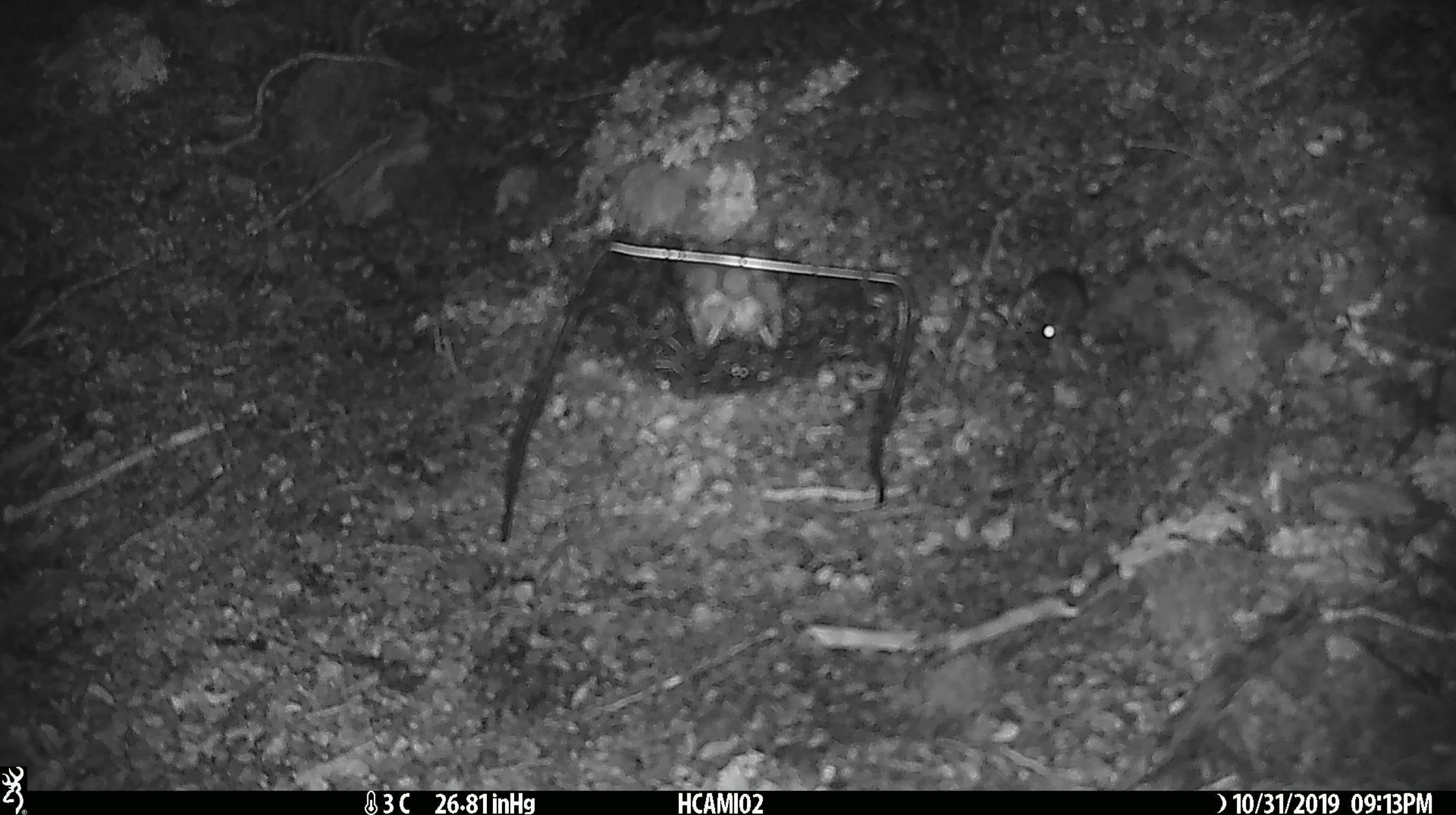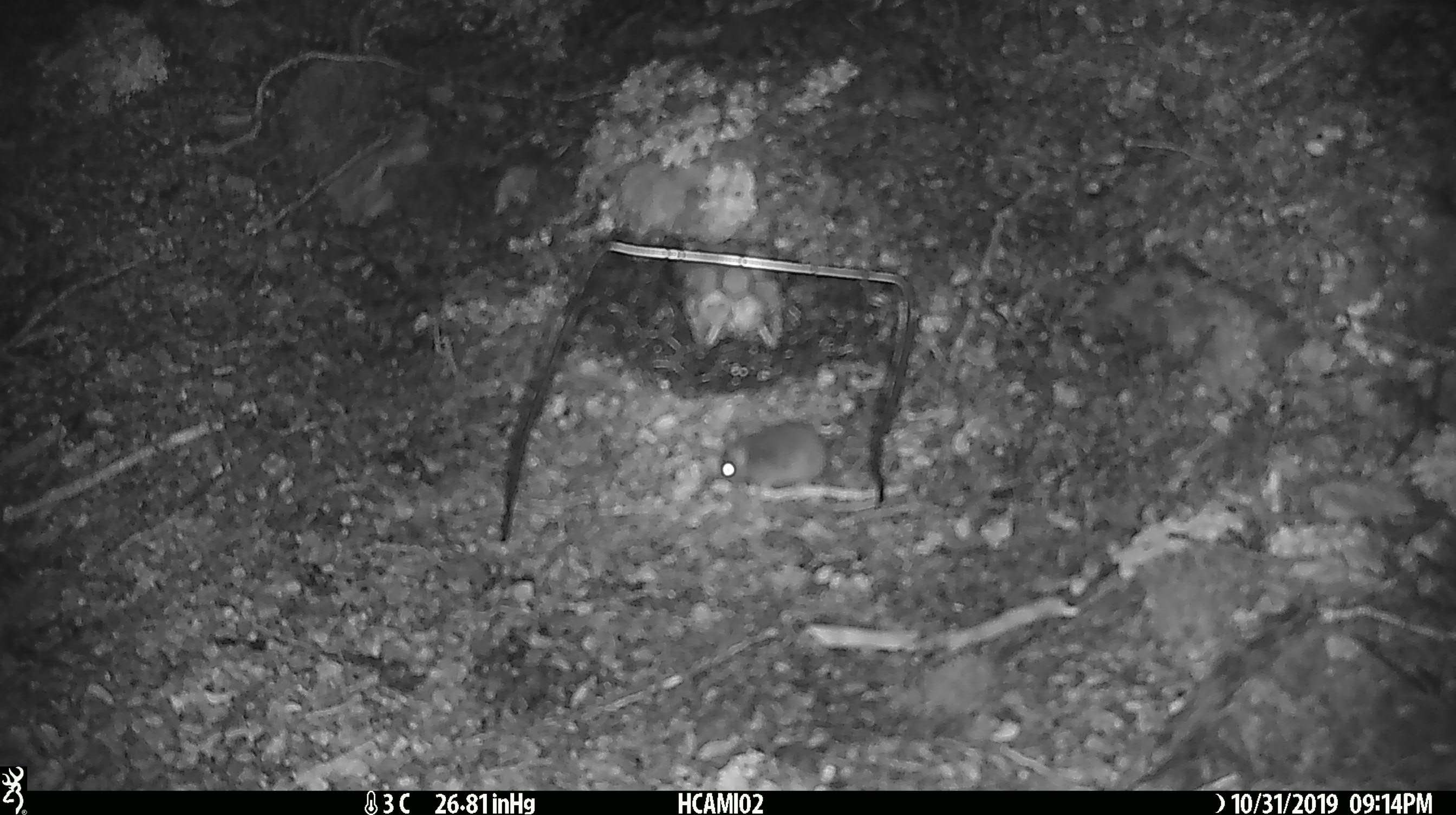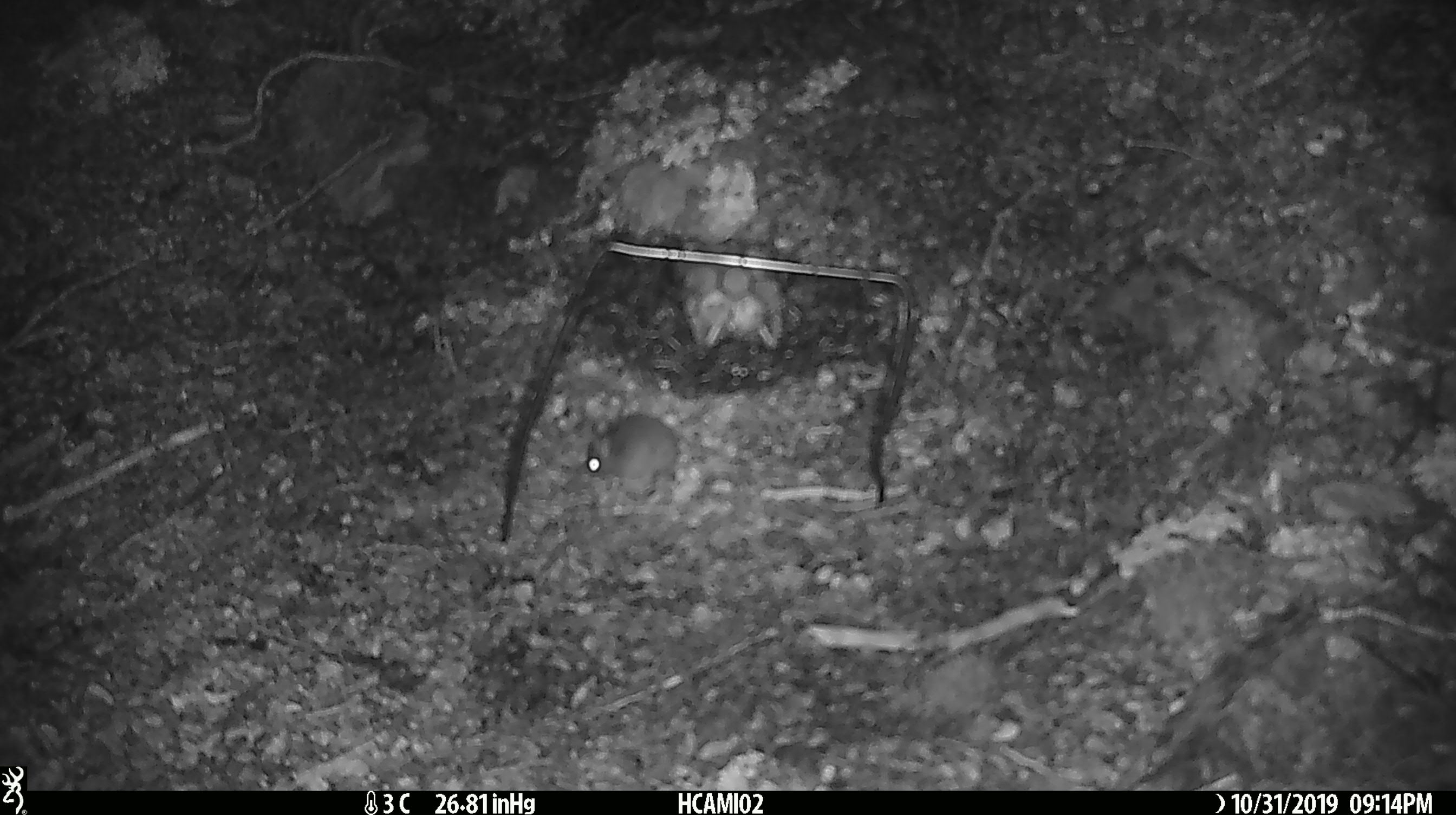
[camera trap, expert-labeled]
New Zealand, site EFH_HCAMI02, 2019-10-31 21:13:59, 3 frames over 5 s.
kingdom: Animalia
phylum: Chordata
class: Mammalia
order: Rodentia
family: Muridae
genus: Mus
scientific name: Mus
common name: mouse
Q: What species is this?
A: Mouse (Mus).